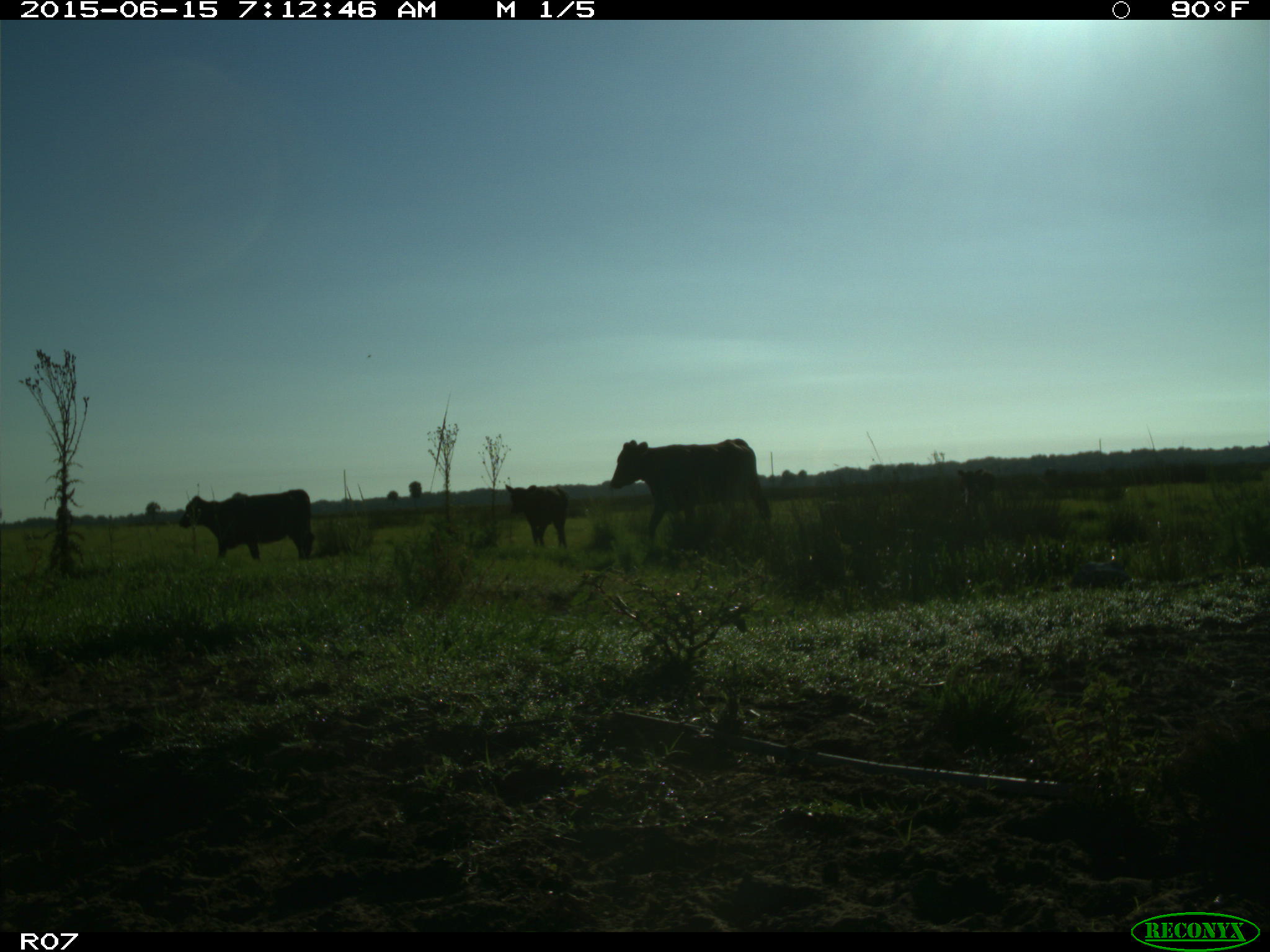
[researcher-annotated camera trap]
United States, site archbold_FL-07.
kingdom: Animalia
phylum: Chordata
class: Mammalia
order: Artiodactyla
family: Bovidae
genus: Bos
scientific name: Bos taurus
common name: domestic cow